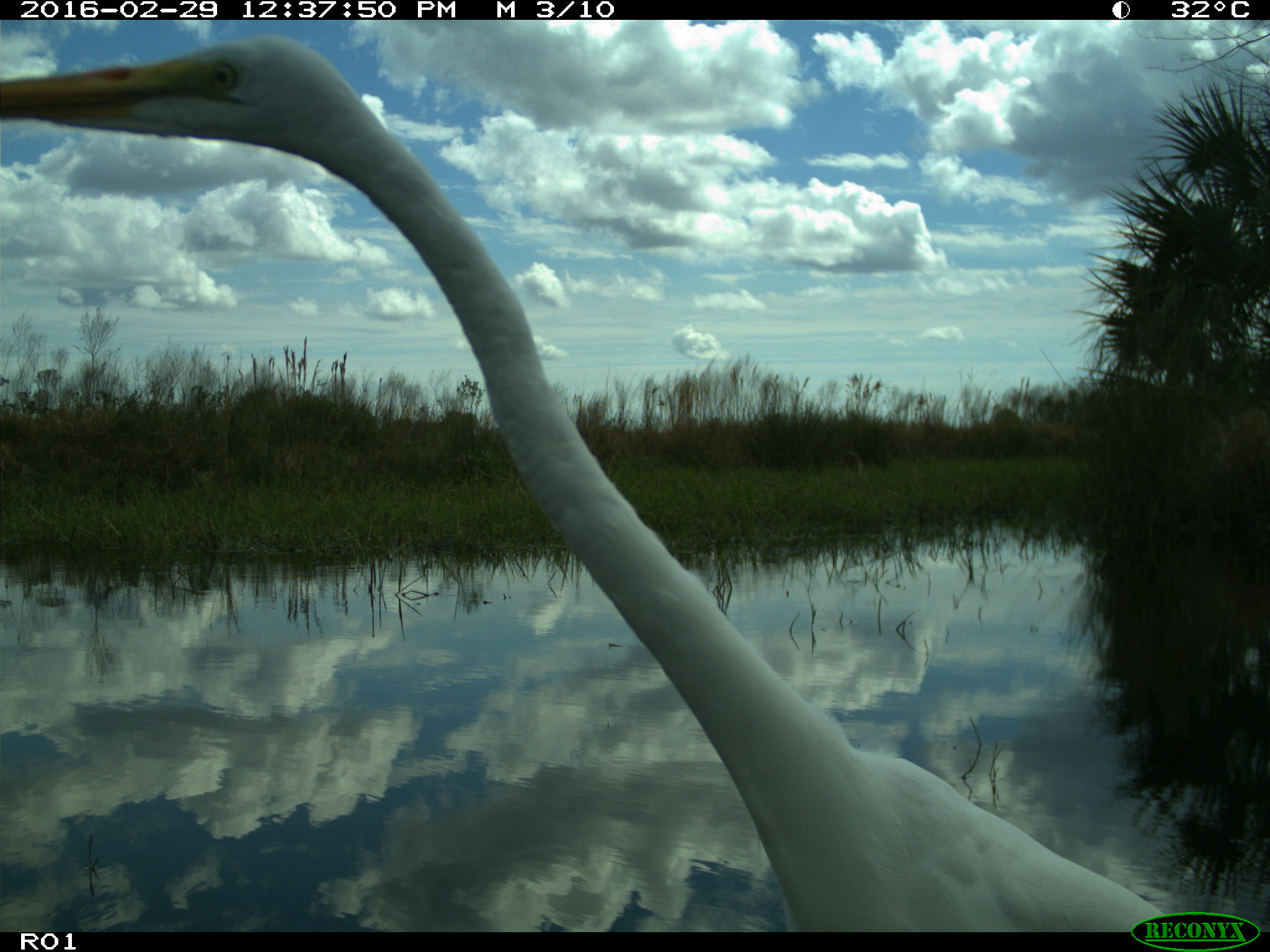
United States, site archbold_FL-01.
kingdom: Animalia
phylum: Chordata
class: Aves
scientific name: Aves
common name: birds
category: unidentified bird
Unidentified bird (birds) (Aves).